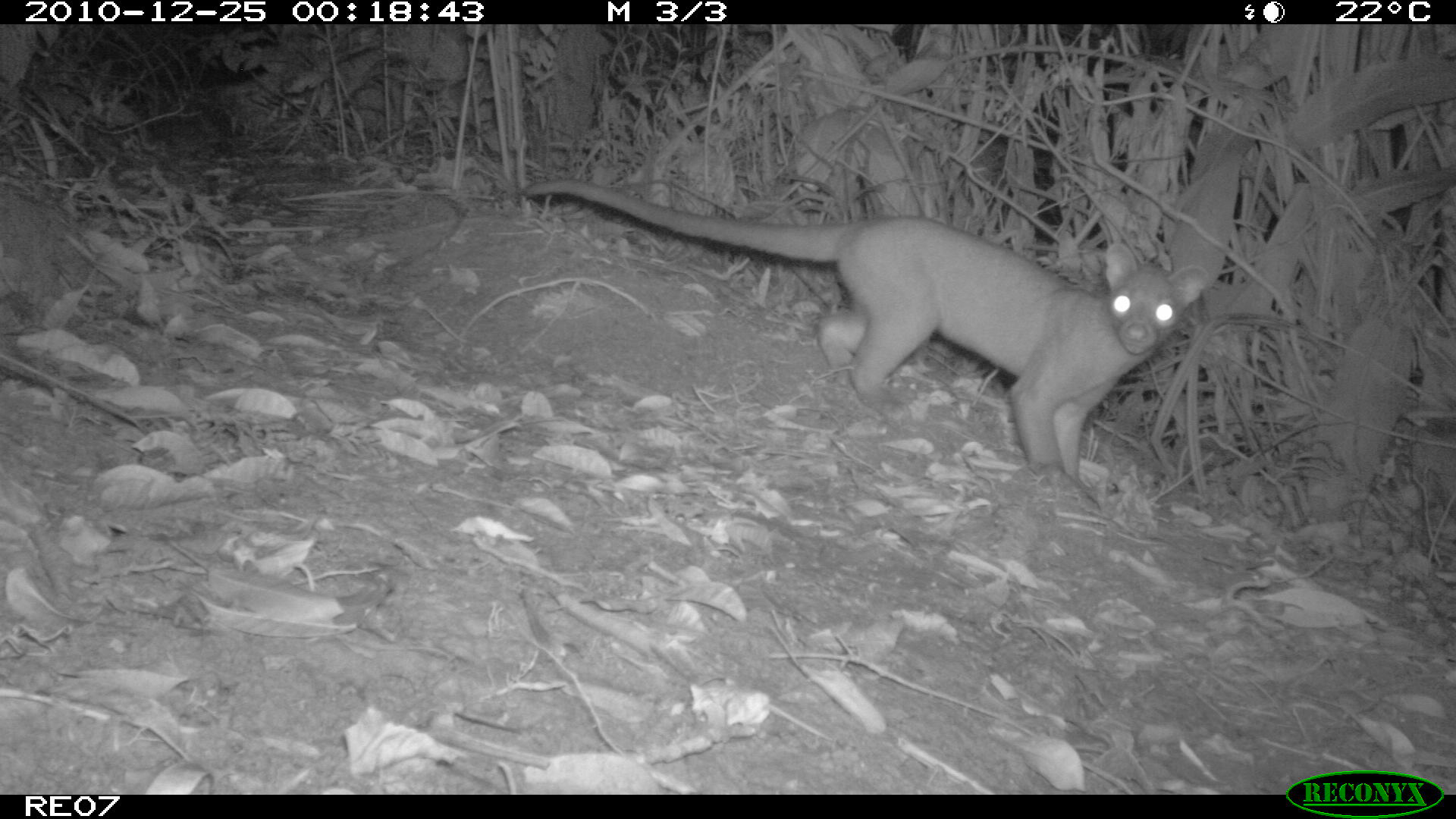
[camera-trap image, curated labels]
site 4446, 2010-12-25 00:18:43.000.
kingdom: Animalia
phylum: Chordata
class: Mammalia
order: Carnivora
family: Eupleridae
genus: Cryptoprocta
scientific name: Cryptoprocta ferox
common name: fossa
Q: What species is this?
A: Cryptoprocta ferox (fossa).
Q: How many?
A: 1.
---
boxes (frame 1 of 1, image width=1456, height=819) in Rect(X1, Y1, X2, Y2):
cryptoprocta ferox: Rect(523, 178, 1206, 485)